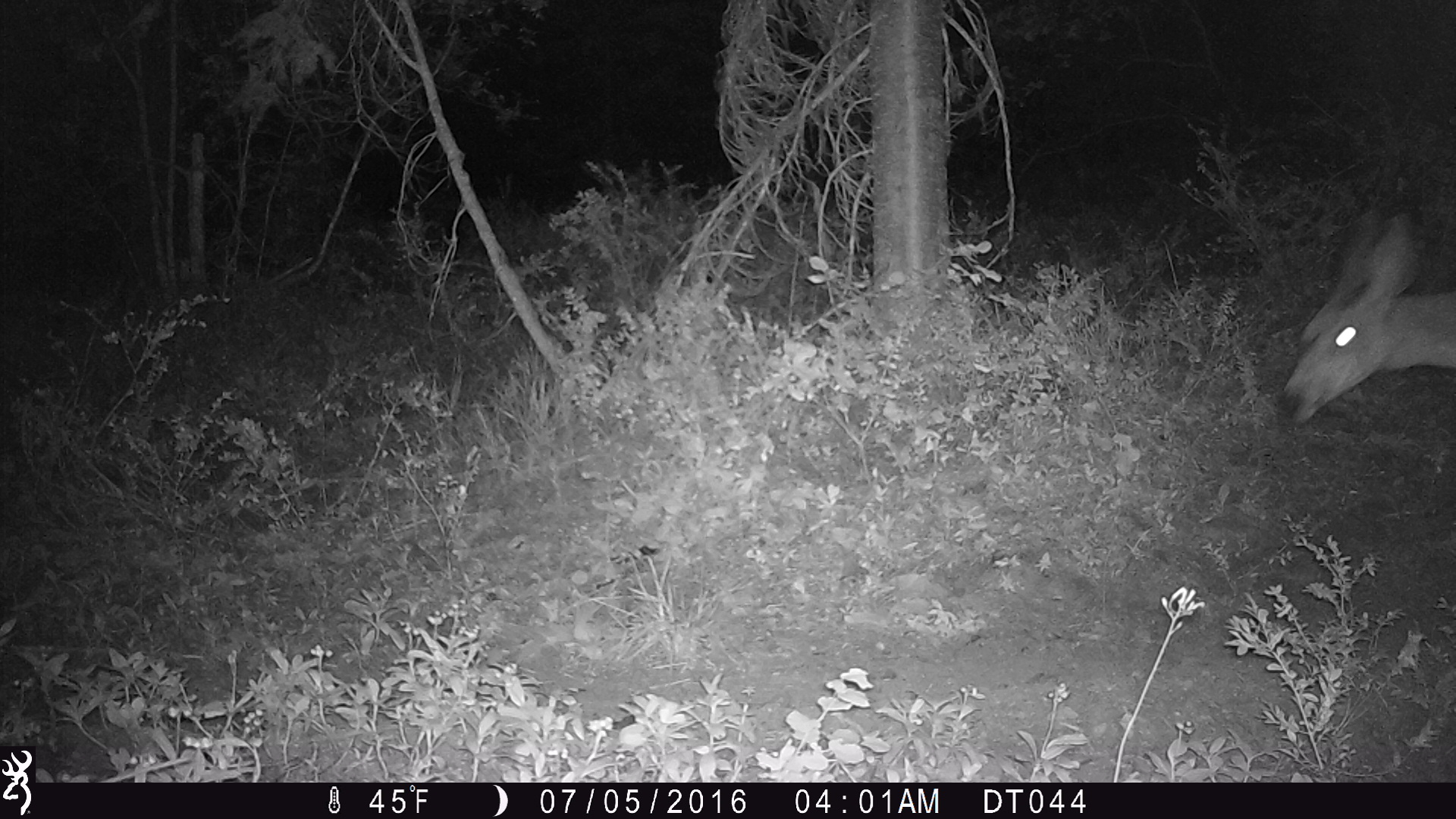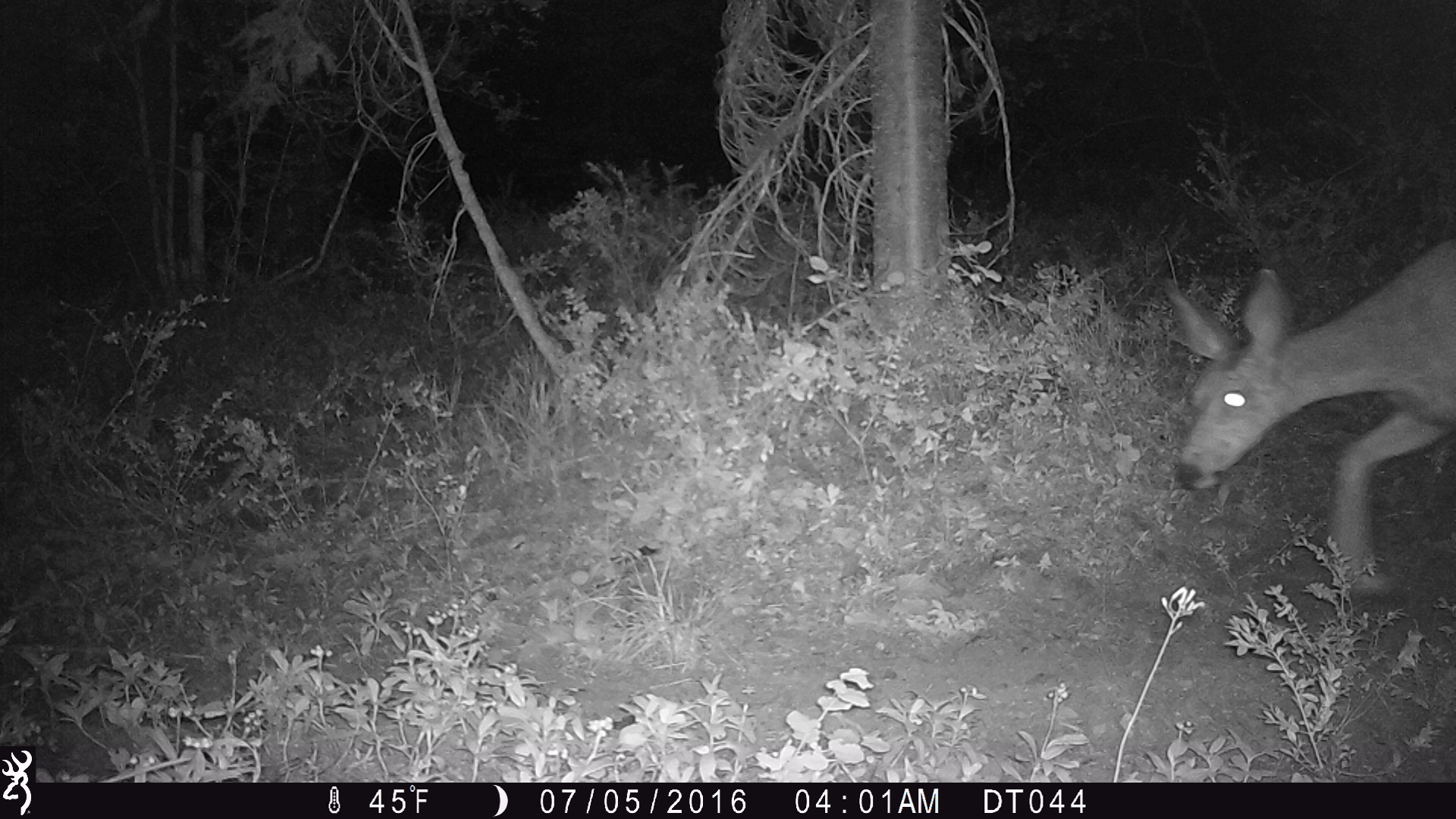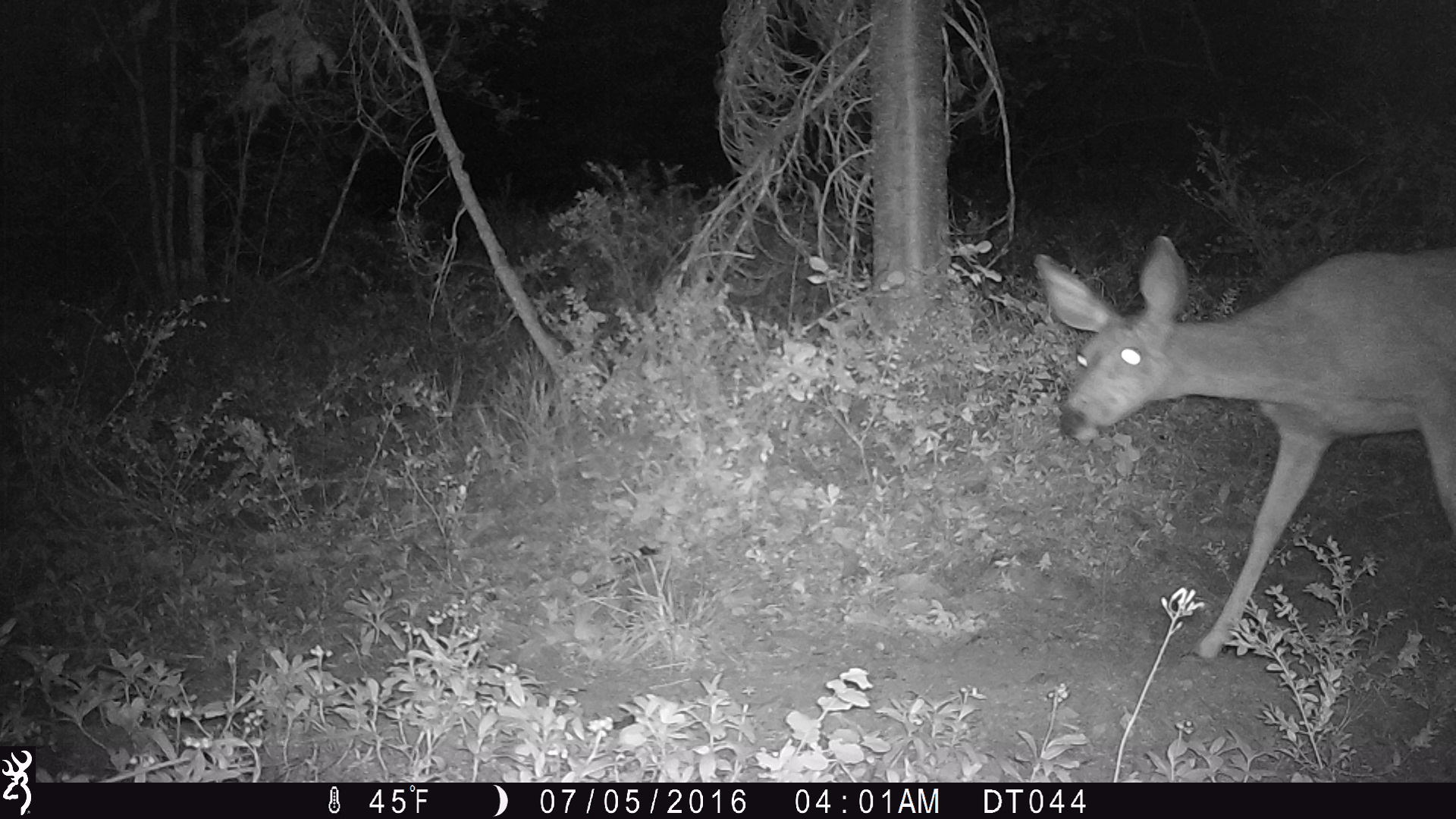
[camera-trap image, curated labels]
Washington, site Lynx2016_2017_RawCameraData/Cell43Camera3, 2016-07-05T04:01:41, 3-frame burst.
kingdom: Animalia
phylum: Chordata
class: Mammalia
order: Artiodactyla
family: Cervidae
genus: Odocoileus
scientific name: Odocoileus hemionus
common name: mule deer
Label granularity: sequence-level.